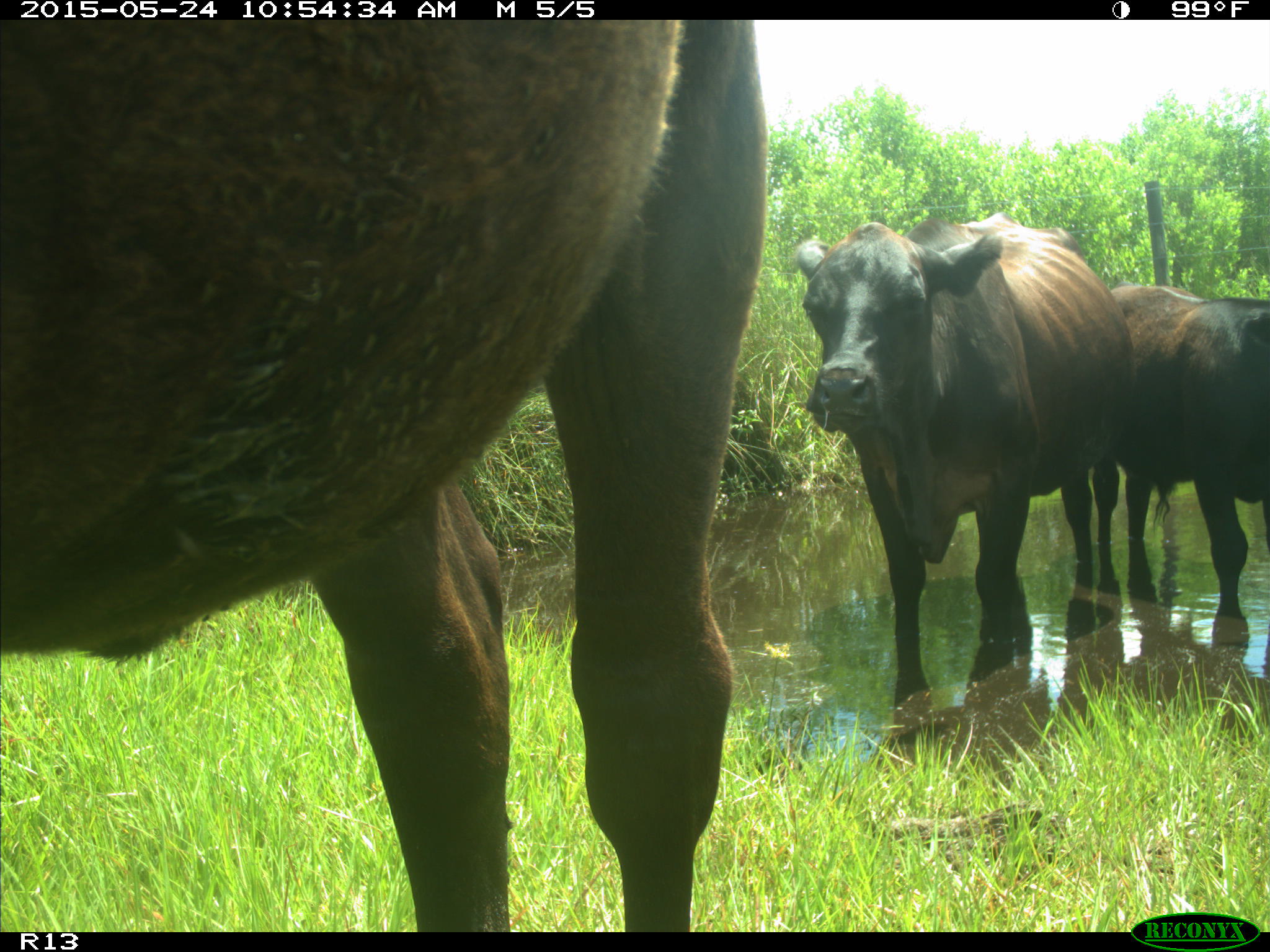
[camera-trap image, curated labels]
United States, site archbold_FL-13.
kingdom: Animalia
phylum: Chordata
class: Mammalia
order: Artiodactyla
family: Bovidae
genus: Bos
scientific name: Bos taurus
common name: domestic cow